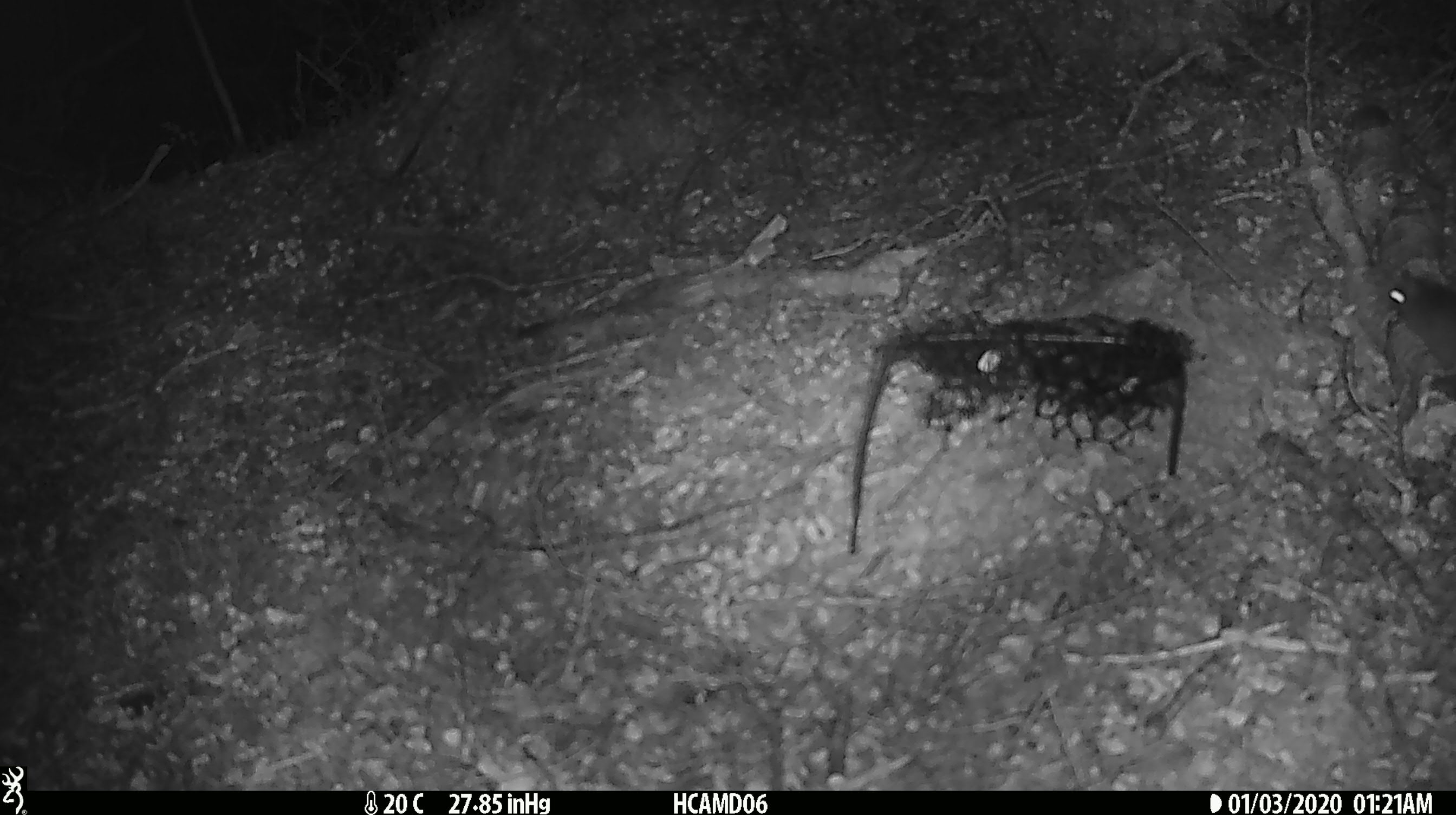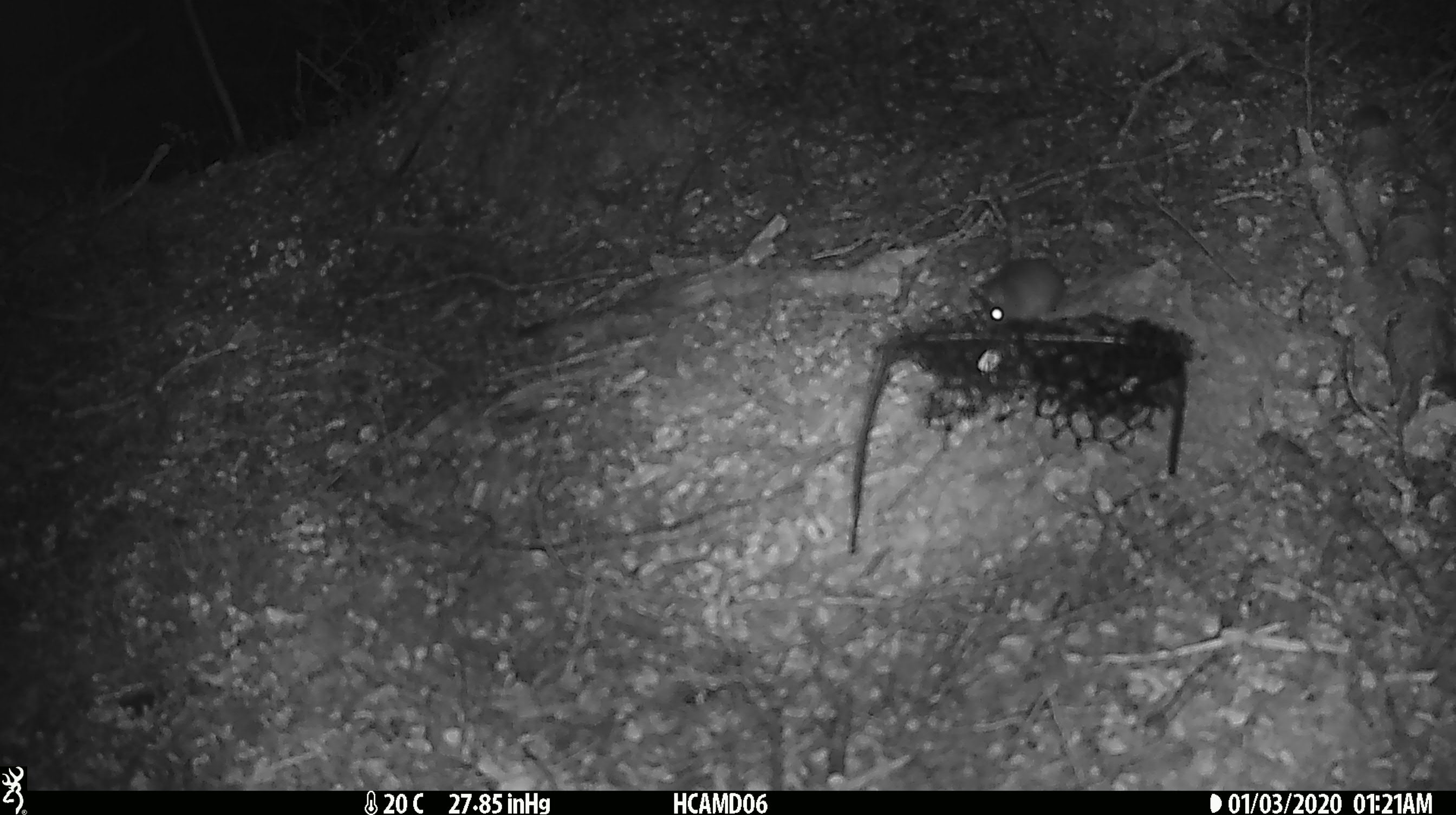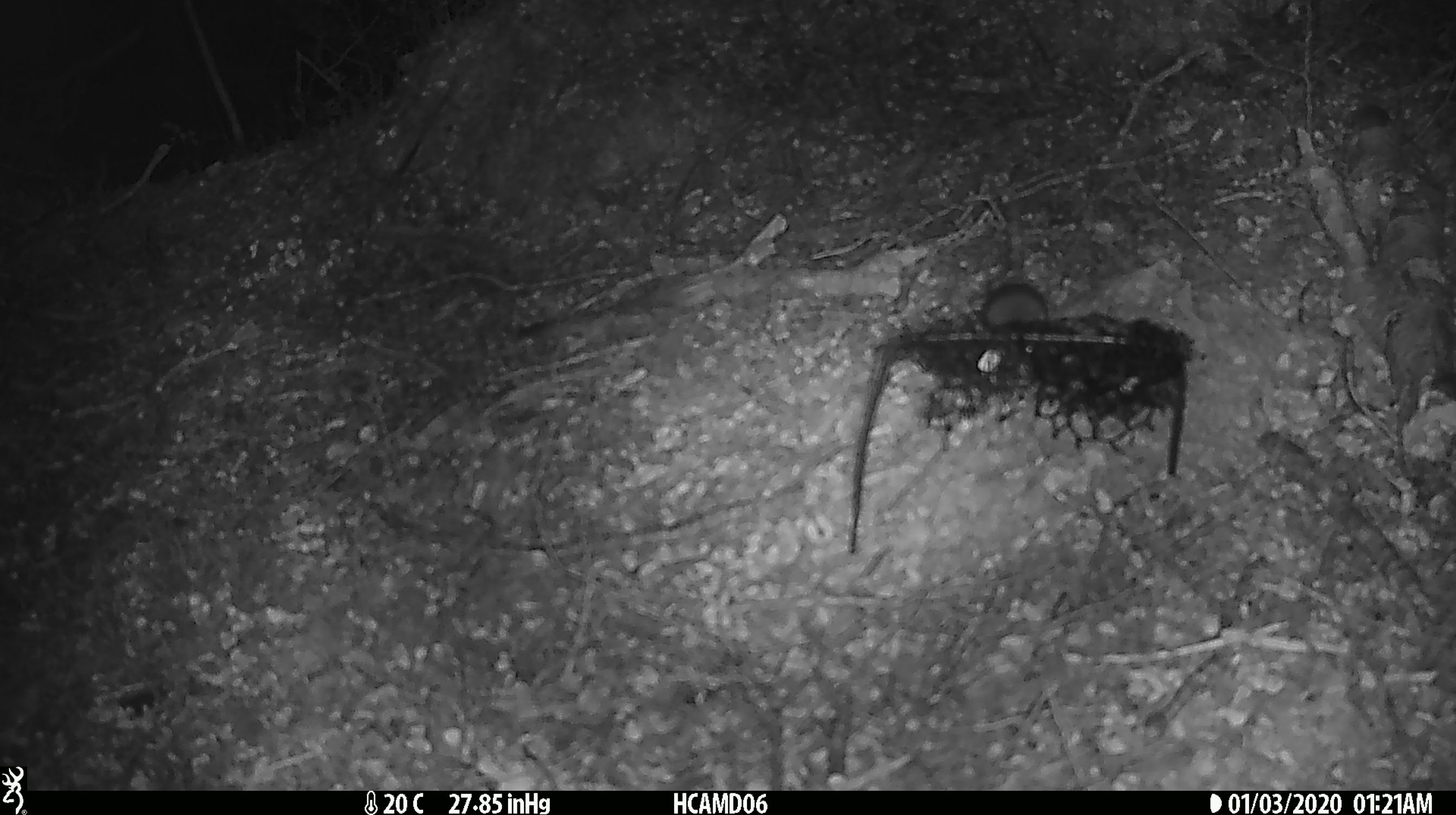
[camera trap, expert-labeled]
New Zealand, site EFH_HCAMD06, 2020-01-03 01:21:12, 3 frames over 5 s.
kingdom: Animalia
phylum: Chordata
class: Mammalia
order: Rodentia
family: Muridae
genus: Mus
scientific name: Mus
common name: mouse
Mouse (Mus).